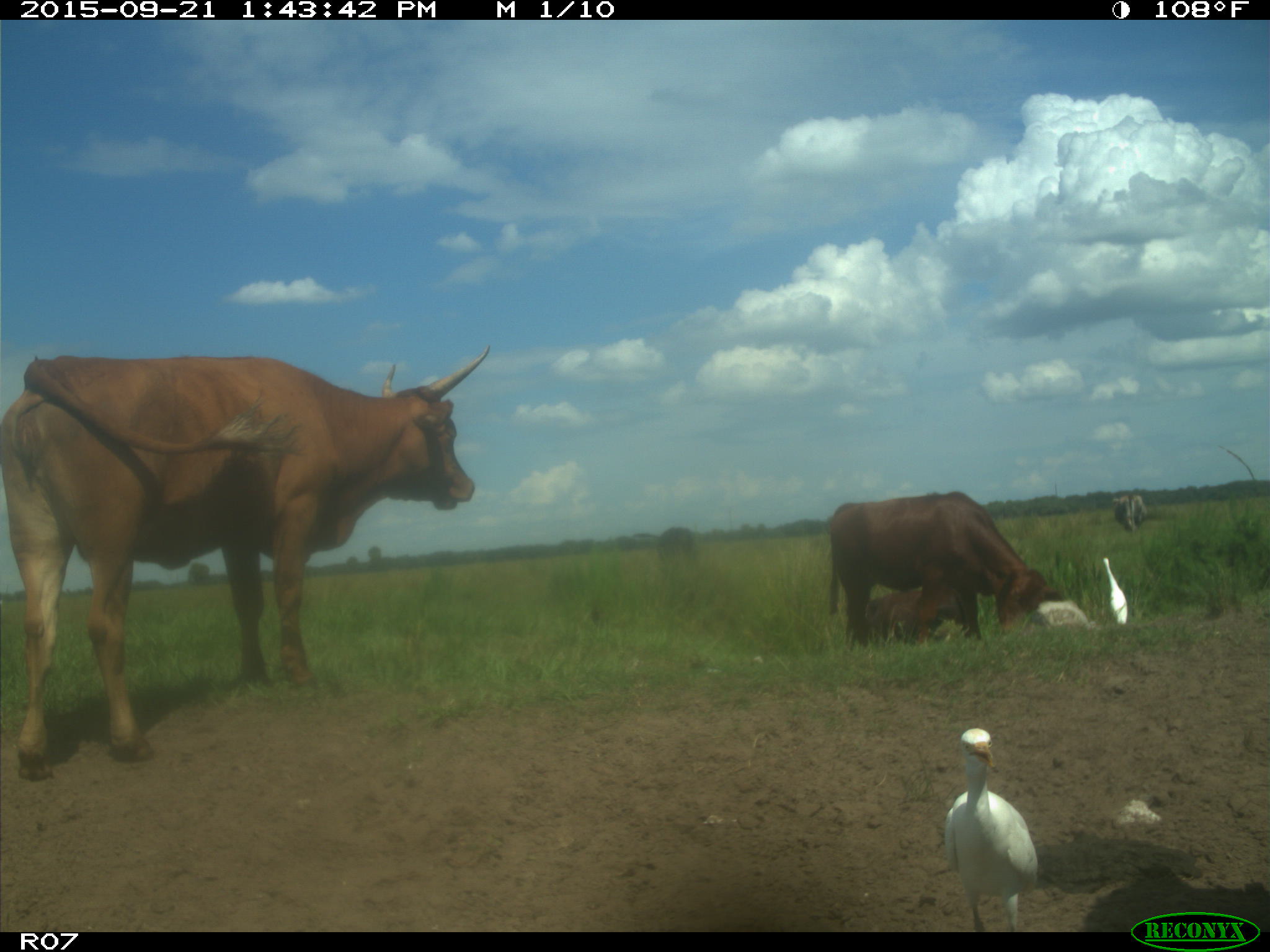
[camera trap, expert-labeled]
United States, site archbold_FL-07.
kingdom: Animalia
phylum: Chordata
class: Mammalia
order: Artiodactyla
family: Bovidae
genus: Bos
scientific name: Bos taurus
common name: domestic cow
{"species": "Bos taurus (domestic cow)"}